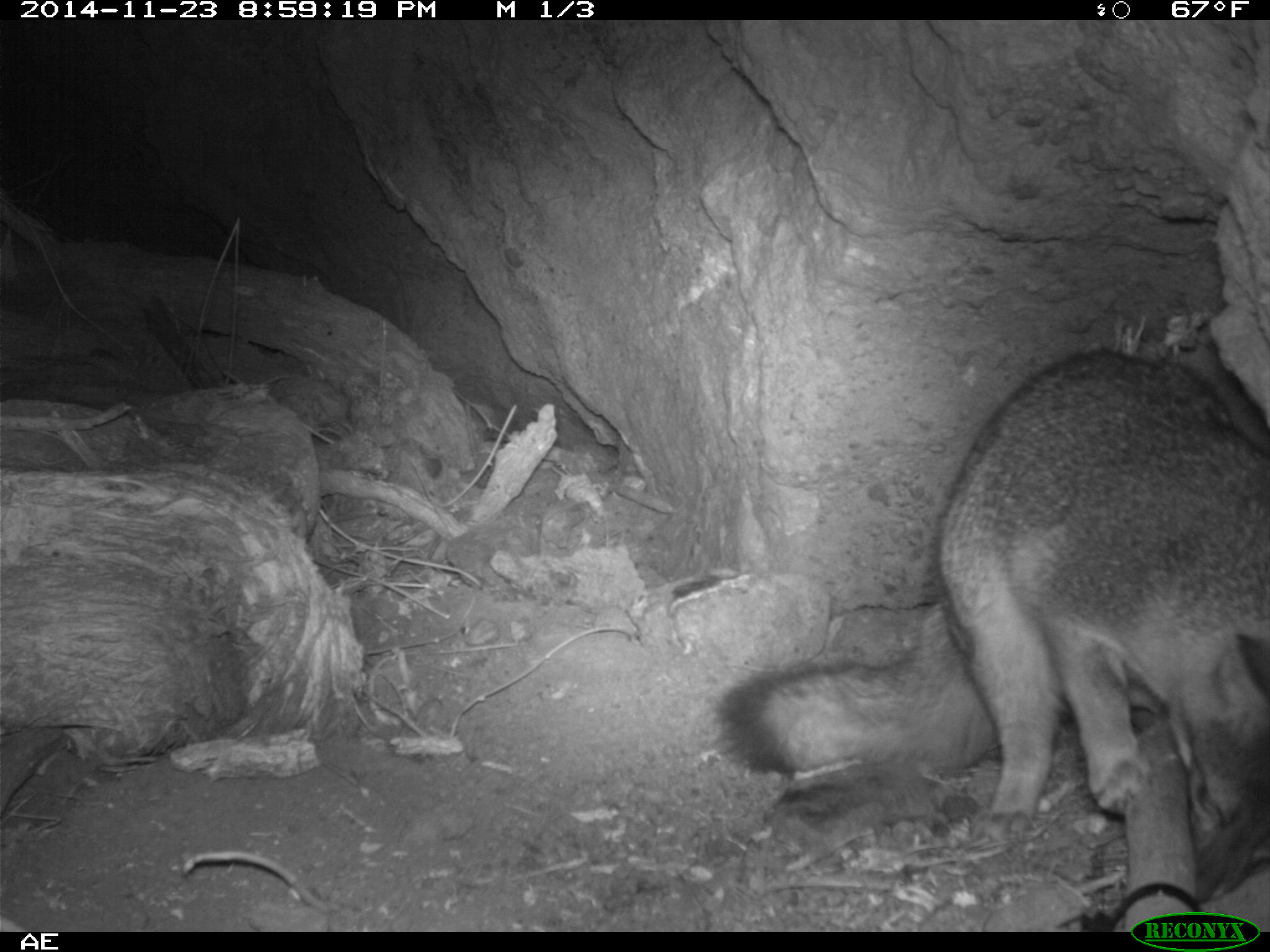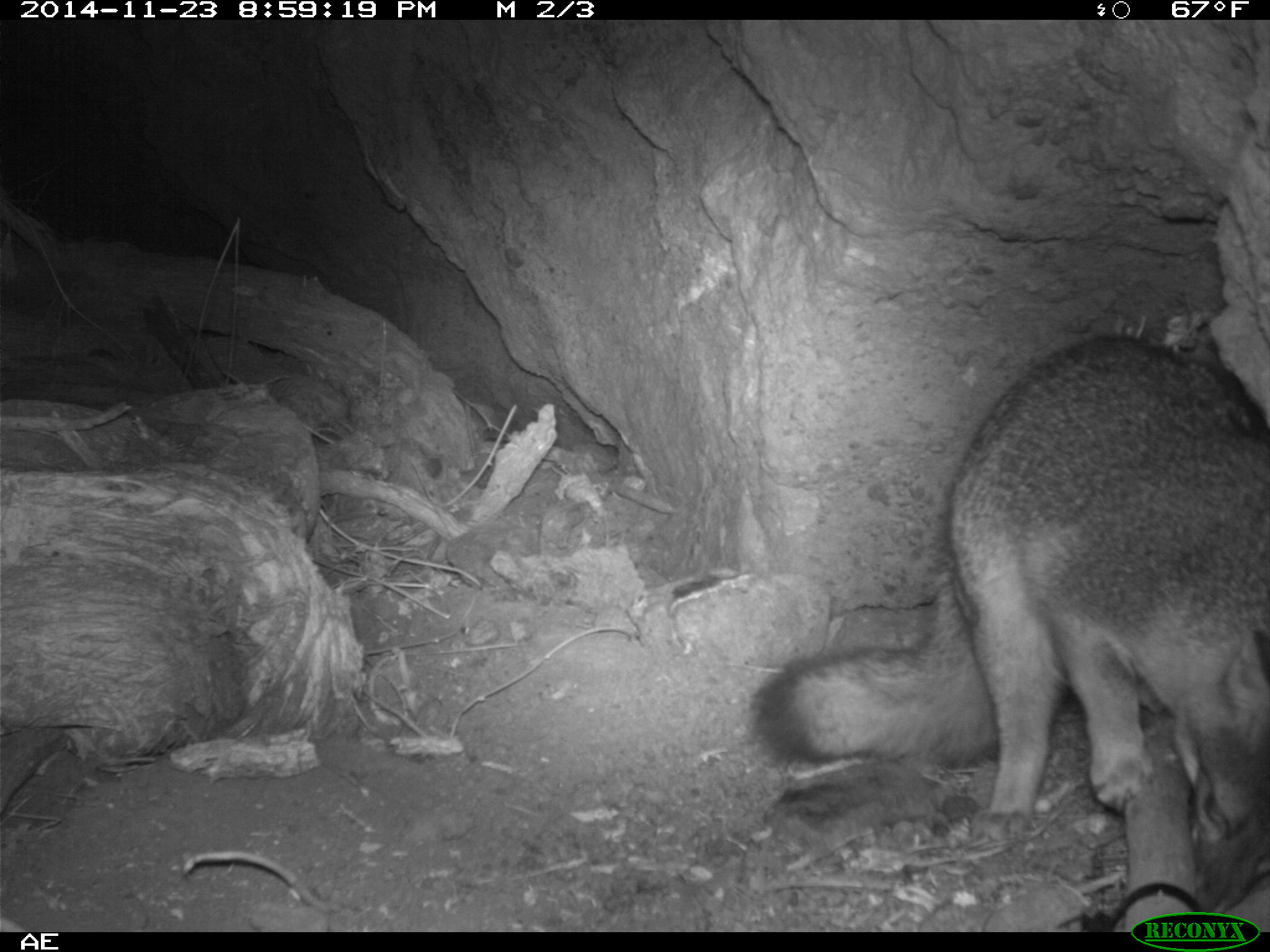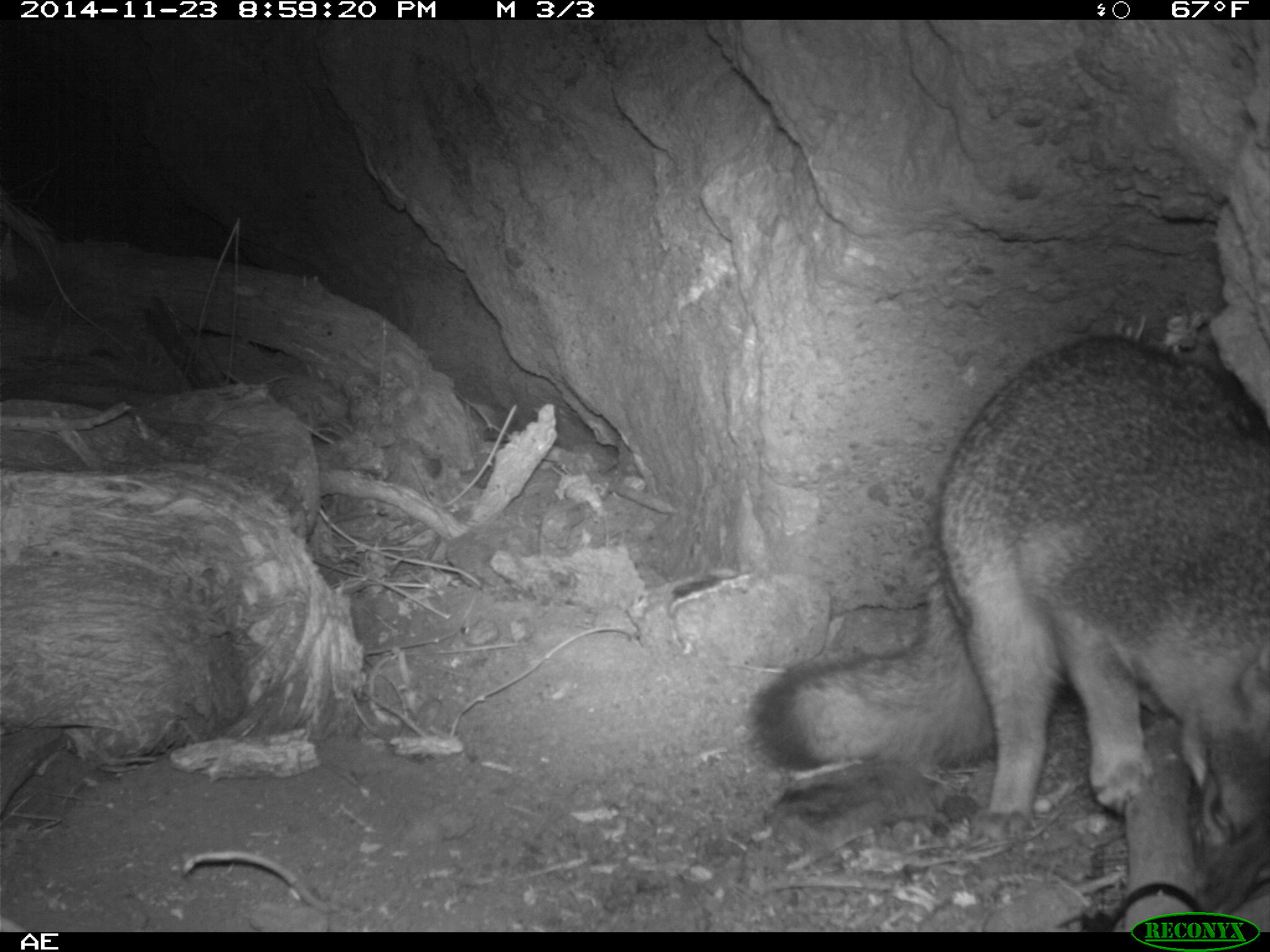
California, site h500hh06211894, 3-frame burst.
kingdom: Animalia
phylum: Chordata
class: Mammalia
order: Carnivora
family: Canidae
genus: Urocyon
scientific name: Urocyon littoralis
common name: island fox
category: fox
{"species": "fox (island fox) (Urocyon littoralis)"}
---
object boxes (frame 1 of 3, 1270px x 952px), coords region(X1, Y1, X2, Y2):
fox: region(713, 347, 1269, 905)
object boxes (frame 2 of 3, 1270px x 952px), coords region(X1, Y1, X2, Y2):
fox: region(754, 340, 1269, 847)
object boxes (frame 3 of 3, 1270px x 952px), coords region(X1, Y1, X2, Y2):
fox: region(750, 333, 1269, 907)